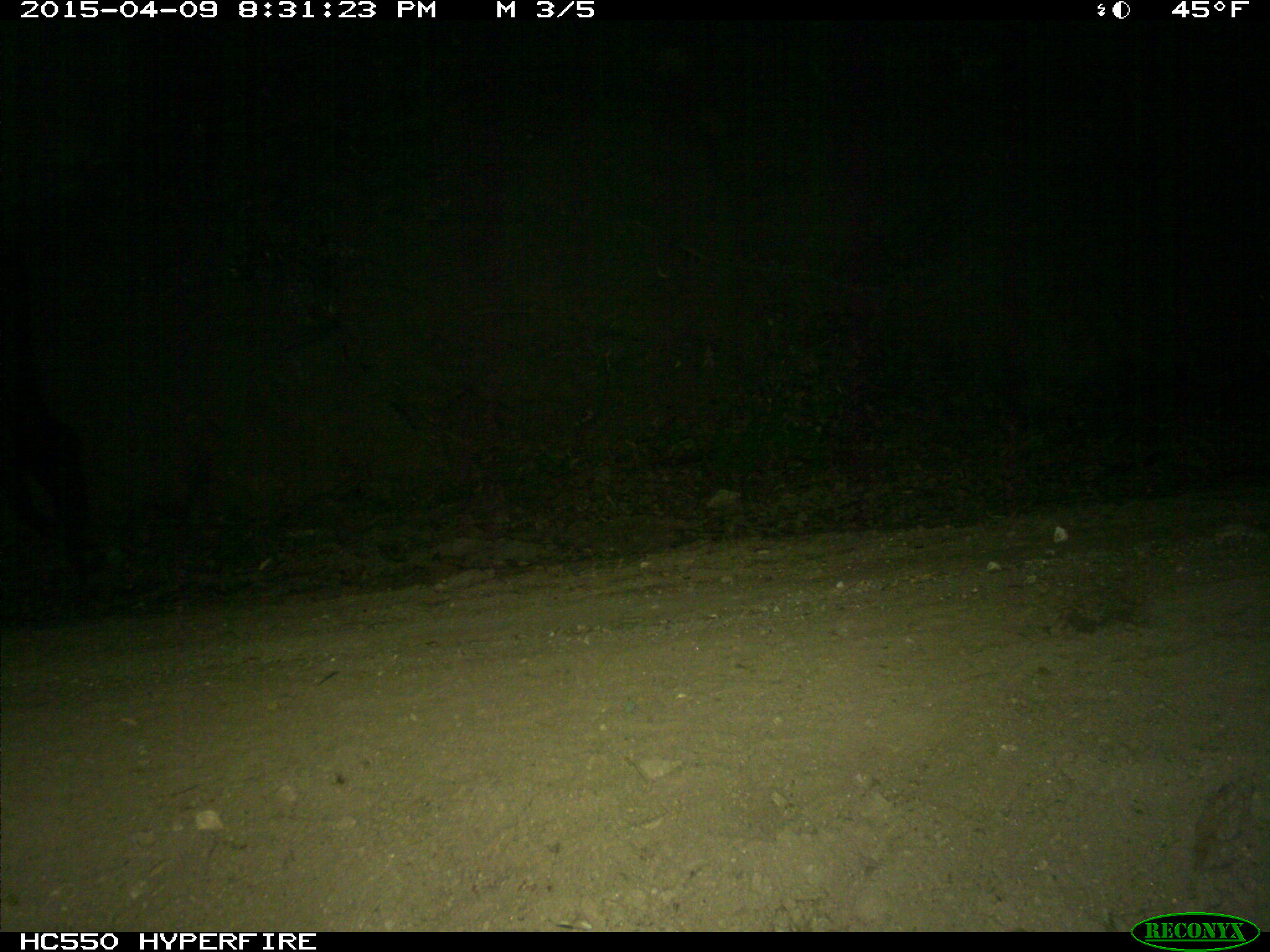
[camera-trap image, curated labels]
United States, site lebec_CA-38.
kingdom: Animalia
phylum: Chordata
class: Mammalia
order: Artiodactyla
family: Bovidae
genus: Bos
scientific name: Bos taurus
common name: domestic cow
Bos taurus (domestic cow).